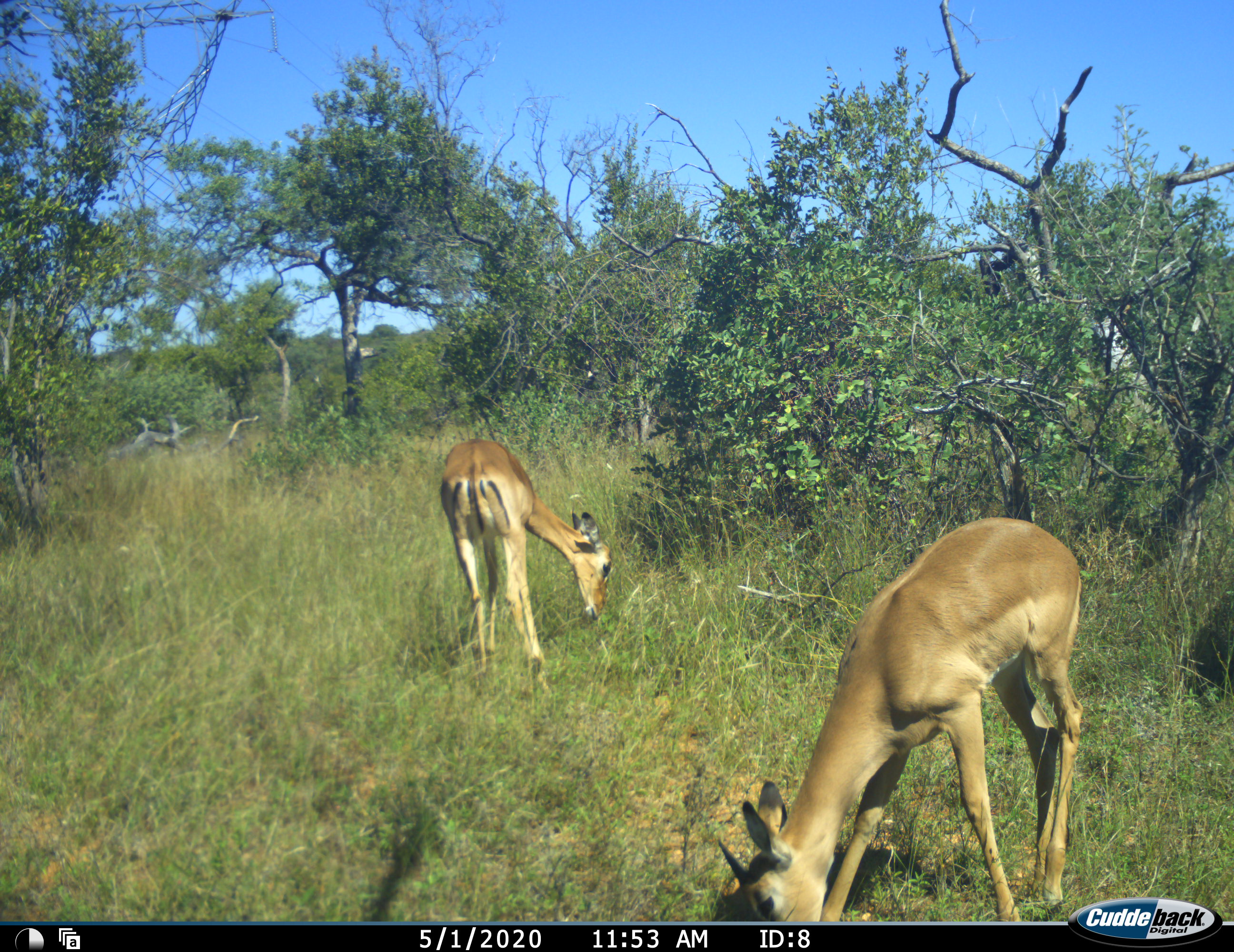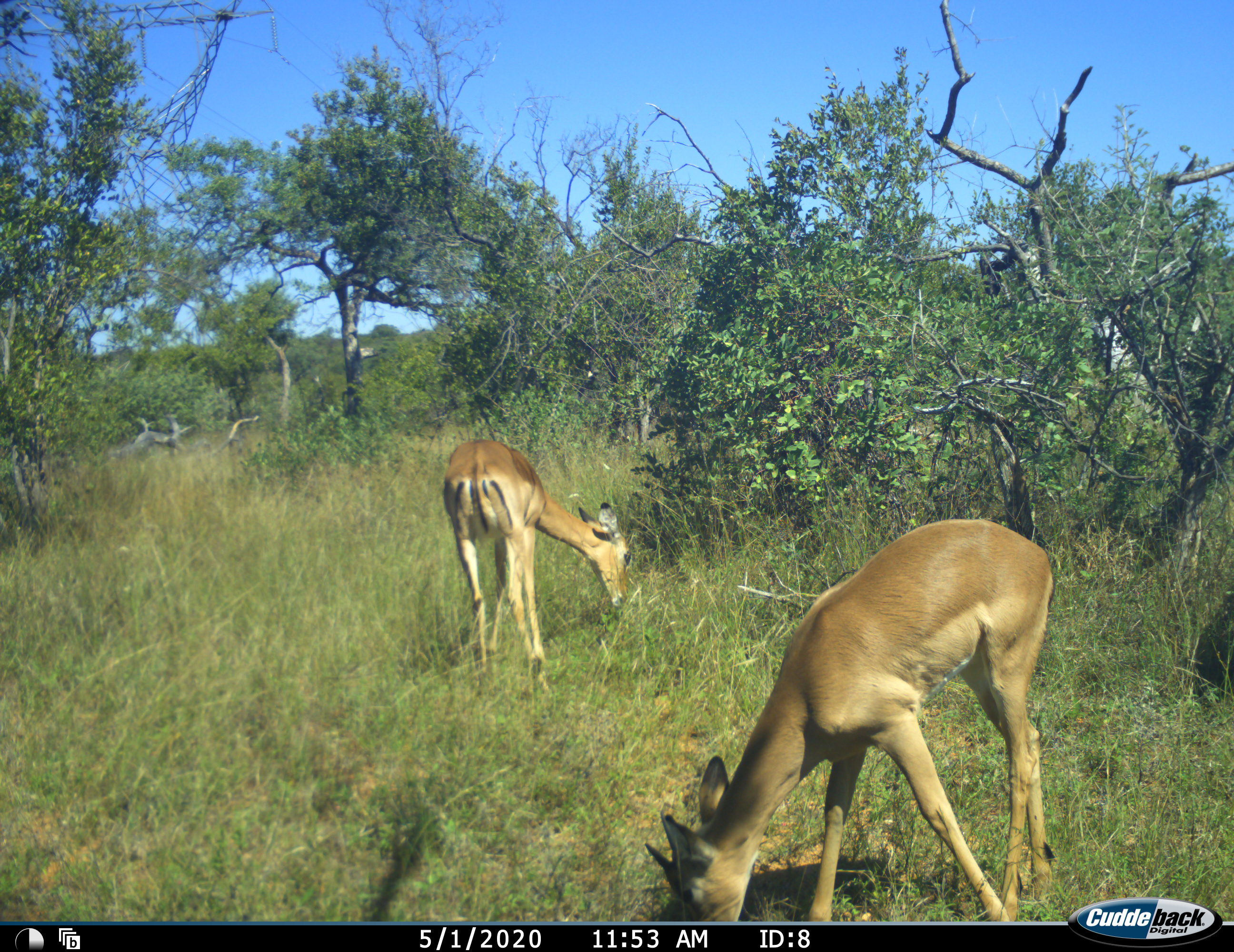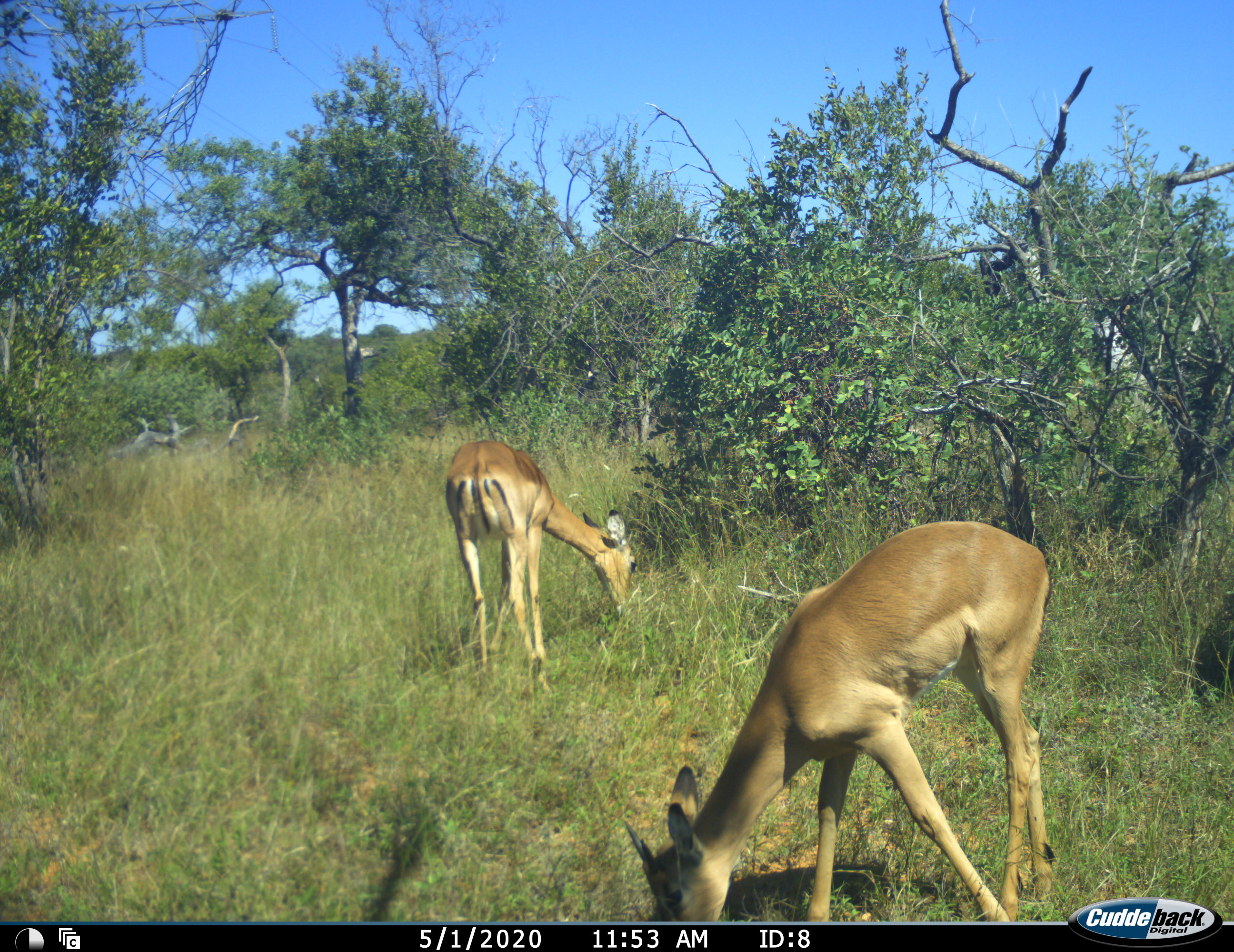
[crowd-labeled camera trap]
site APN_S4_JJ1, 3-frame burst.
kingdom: Animalia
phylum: Chordata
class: Mammalia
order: Artiodactyla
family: Bovidae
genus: Aepyceros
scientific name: Aepyceros melampus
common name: impala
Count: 2.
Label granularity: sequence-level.